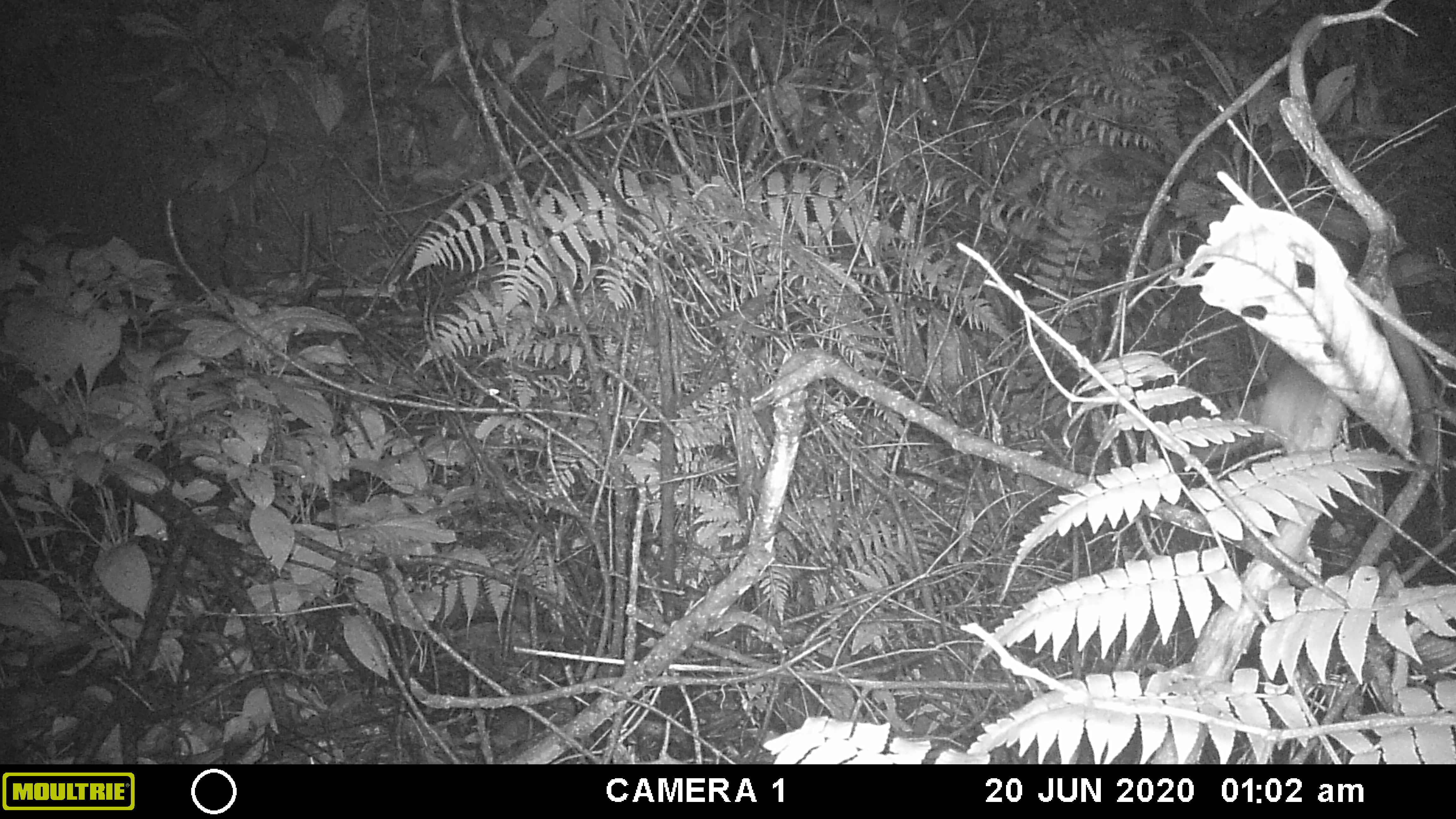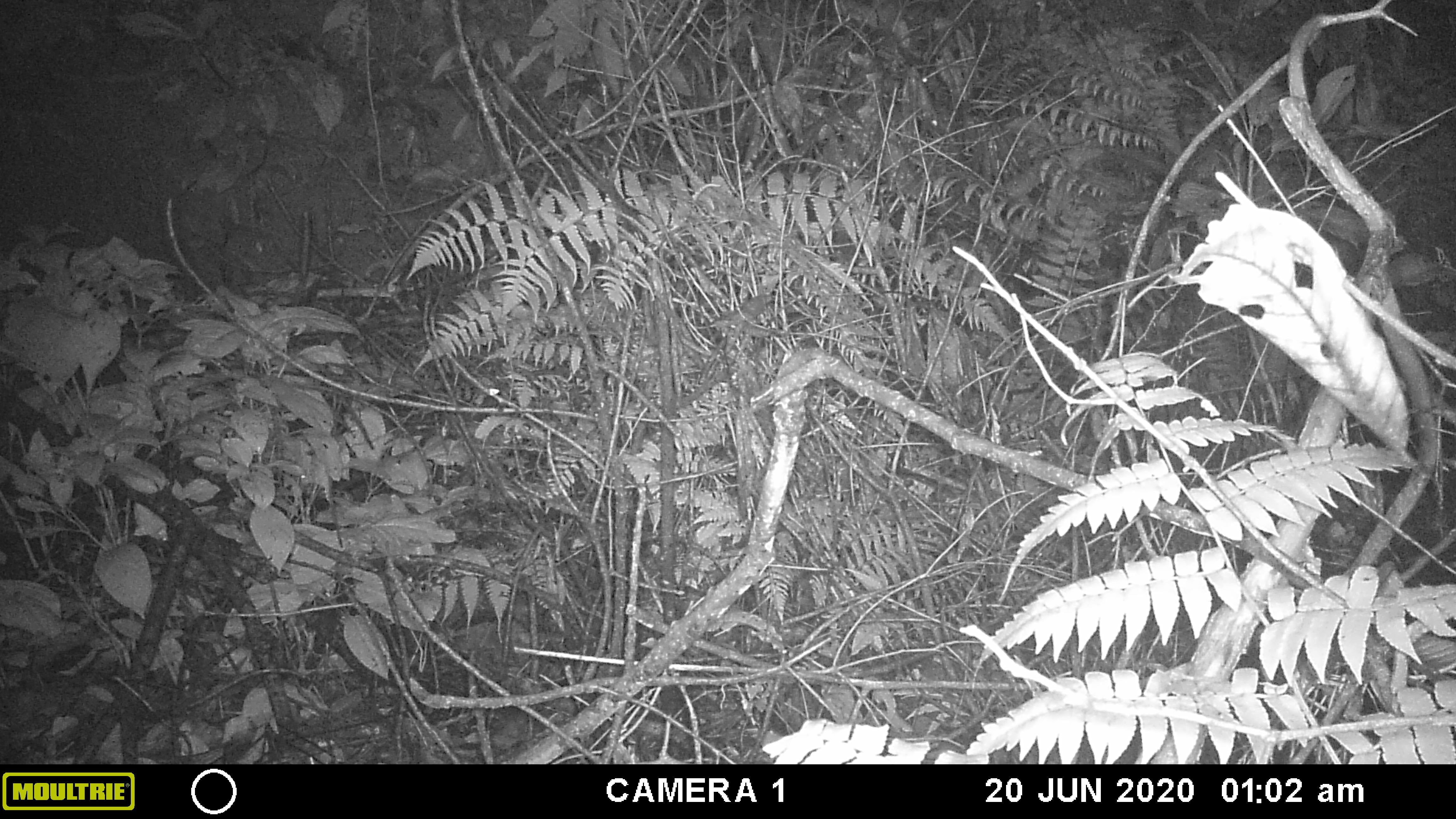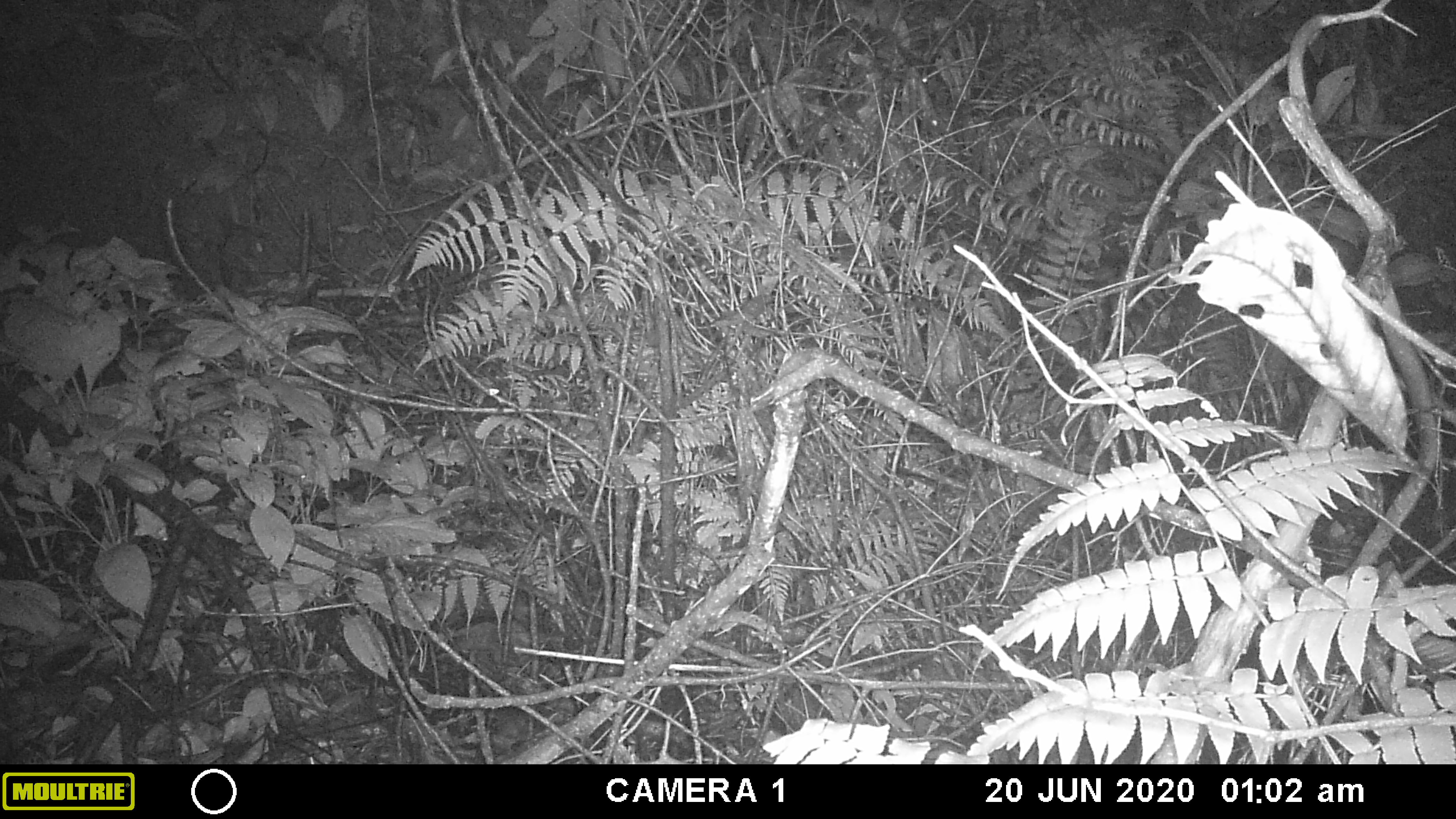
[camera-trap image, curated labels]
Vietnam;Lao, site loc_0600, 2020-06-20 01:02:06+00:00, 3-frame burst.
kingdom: Animalia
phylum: Chordata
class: Mammalia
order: Rodentia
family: Muridae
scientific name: Muridae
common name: old-world mice and rats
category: unidentified murid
Unidentified murid (old-world mice and rats) (Muridae). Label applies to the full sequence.